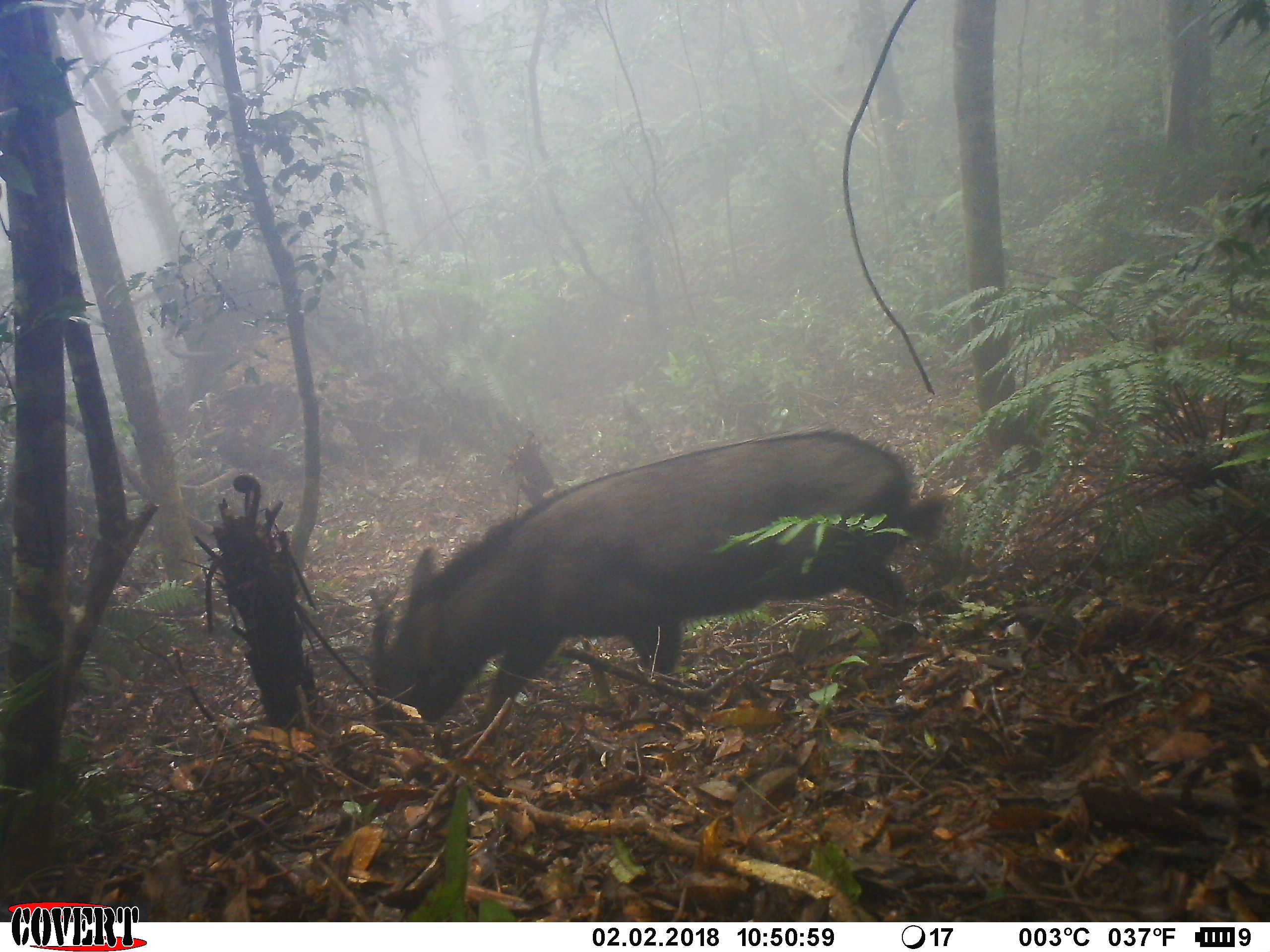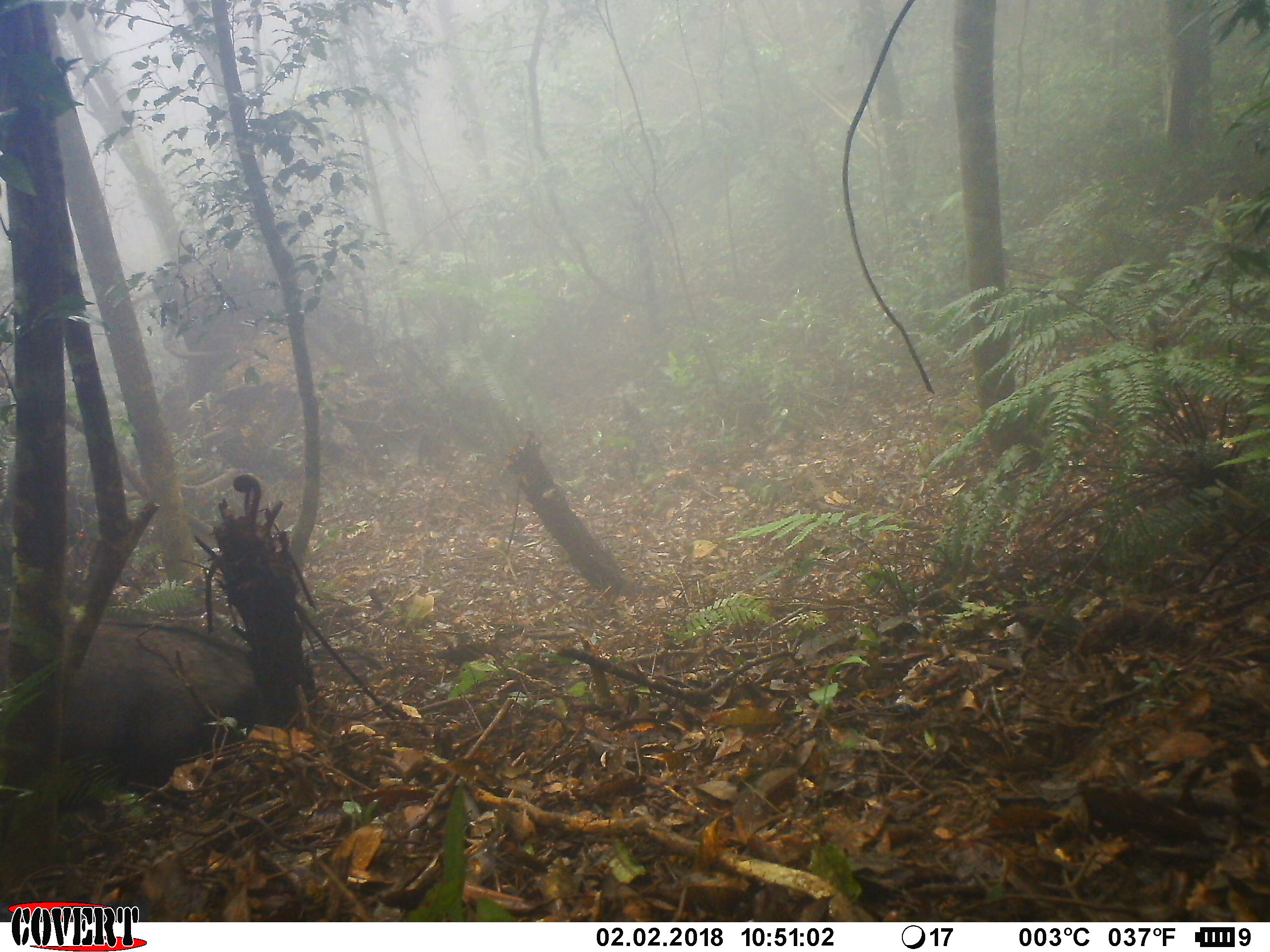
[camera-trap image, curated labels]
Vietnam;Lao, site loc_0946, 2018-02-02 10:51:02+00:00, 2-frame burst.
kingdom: Animalia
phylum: Chordata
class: Mammalia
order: Artiodactyla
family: Bovidae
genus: Capricornis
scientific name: Capricornis sumatraensis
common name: chinese serow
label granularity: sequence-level